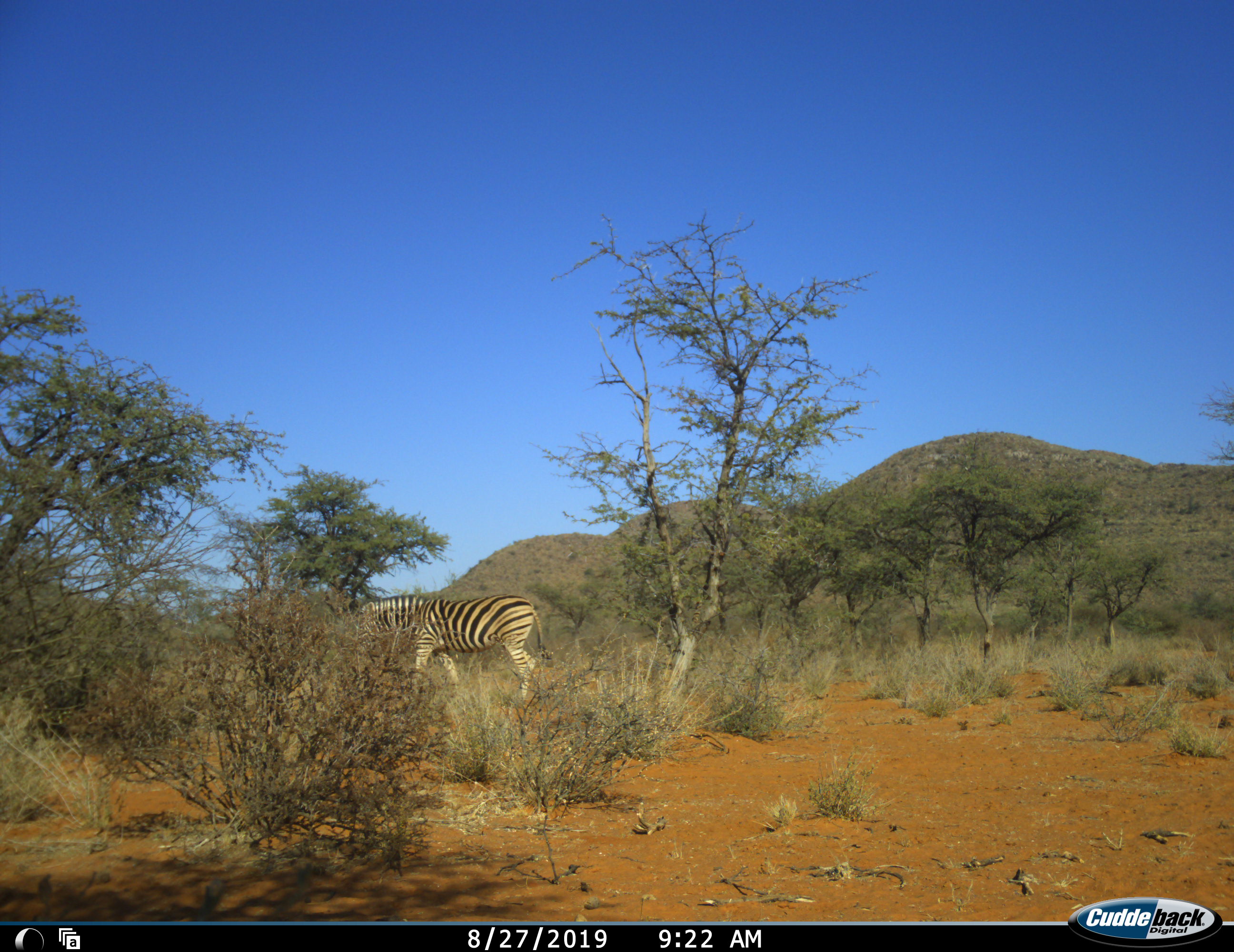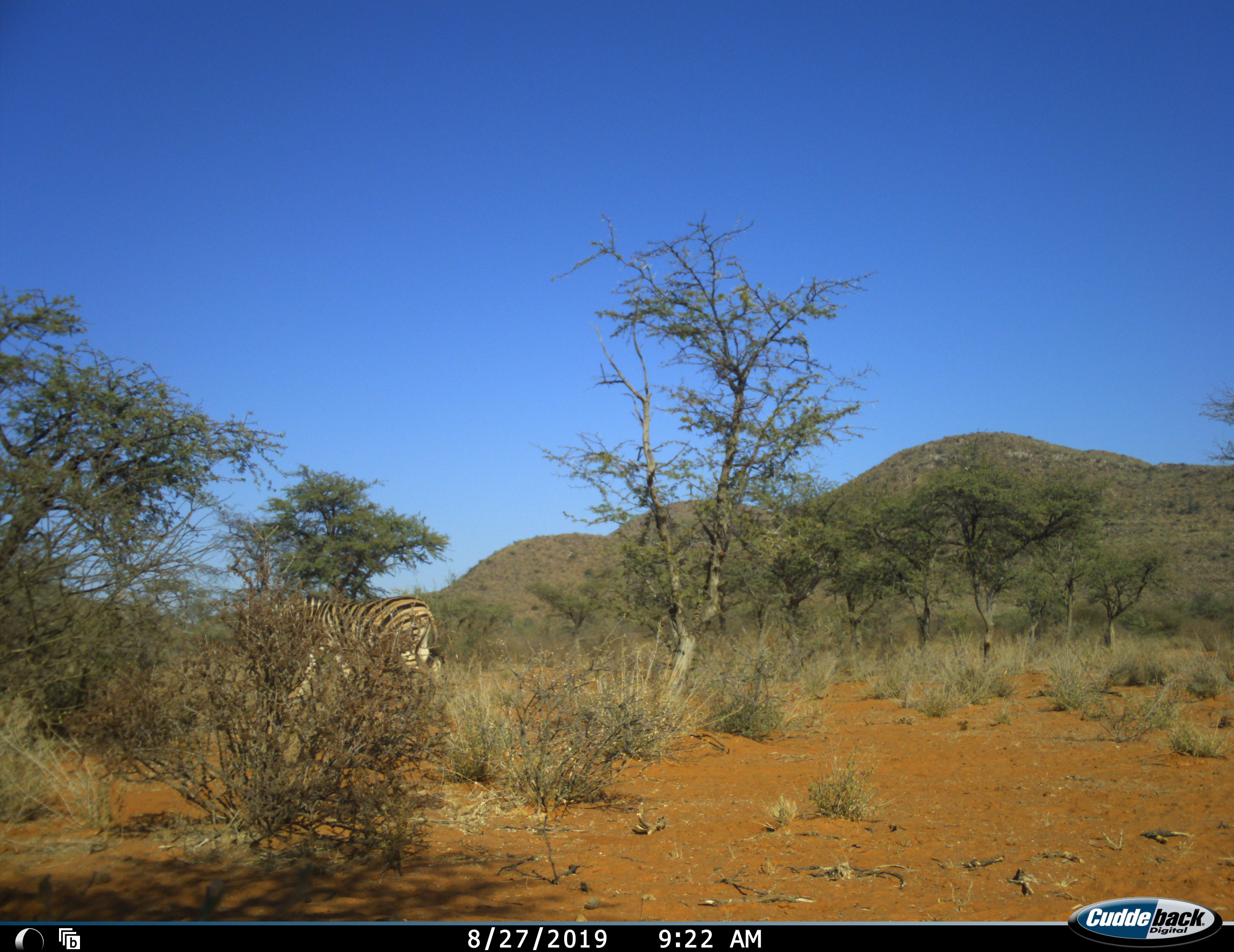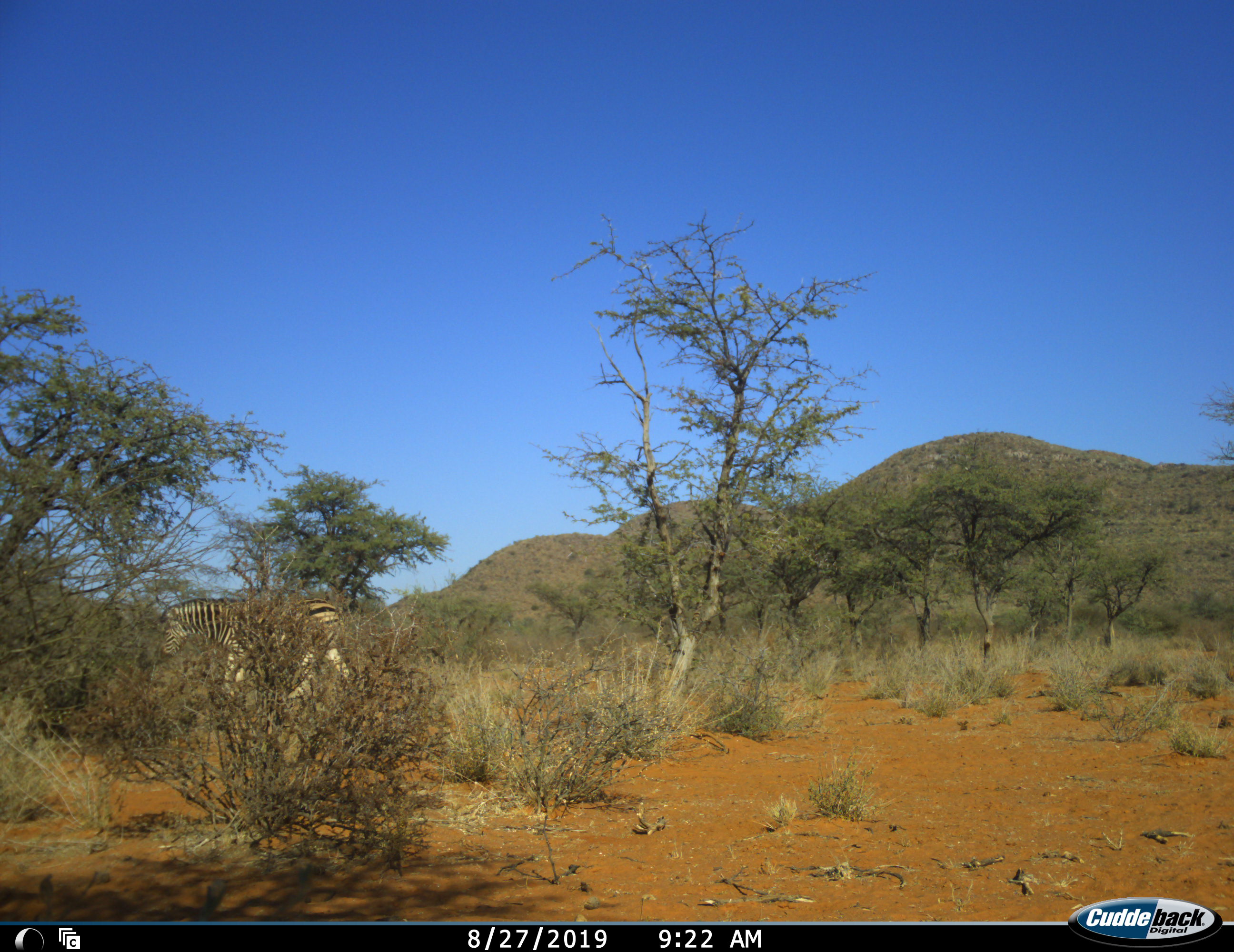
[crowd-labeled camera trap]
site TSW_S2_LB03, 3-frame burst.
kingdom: Animalia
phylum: Chordata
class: Mammalia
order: Perissodactyla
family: Equidae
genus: Equus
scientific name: Equus quagga burchellii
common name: burchell's zebra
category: zebraburchells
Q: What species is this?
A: Zebraburchells (burchell's zebra) (Equus quagga burchellii).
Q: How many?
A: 1.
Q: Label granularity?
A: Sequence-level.